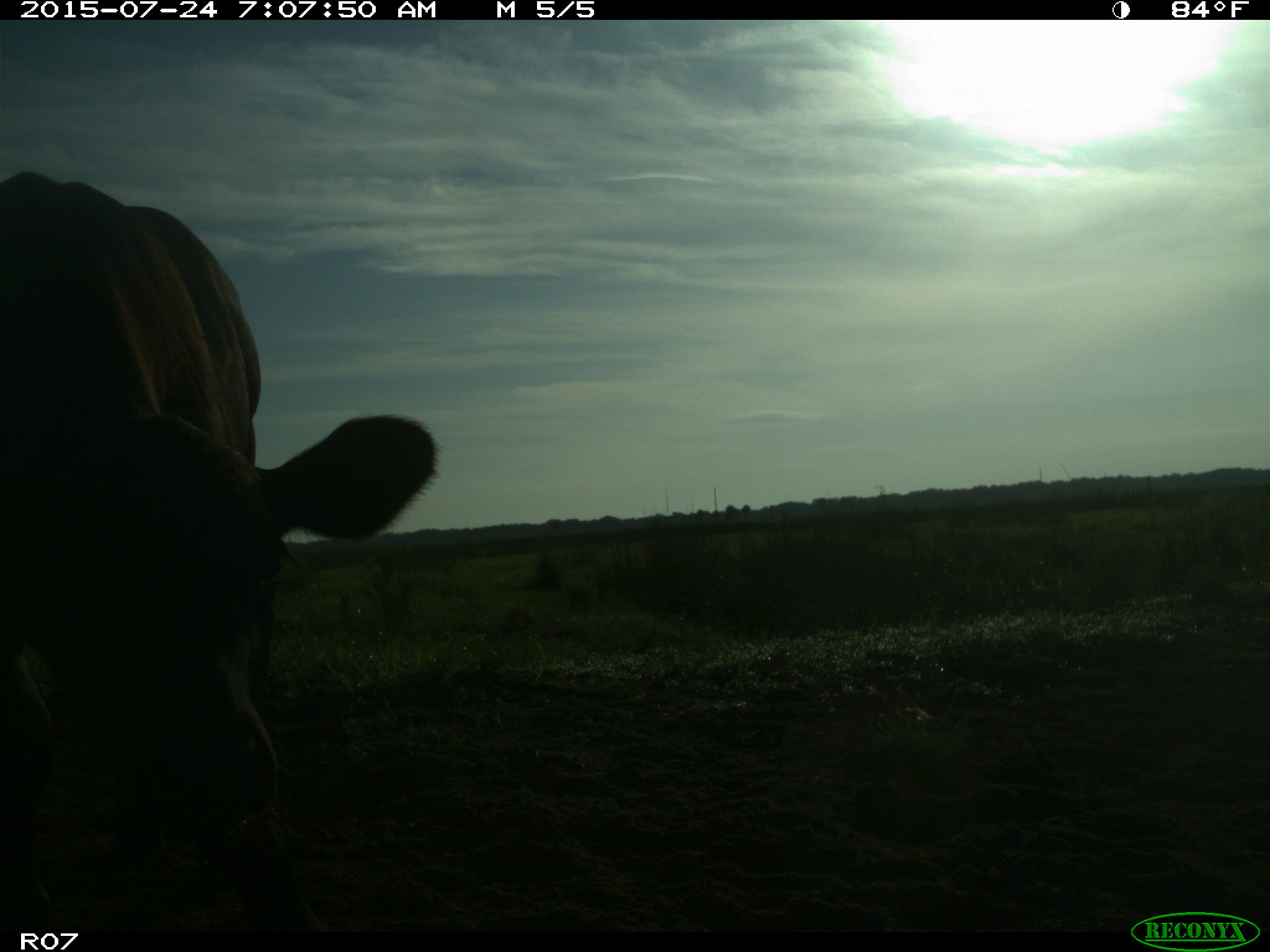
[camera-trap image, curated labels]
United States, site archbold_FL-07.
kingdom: Animalia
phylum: Chordata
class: Mammalia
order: Artiodactyla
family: Bovidae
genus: Bos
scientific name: Bos taurus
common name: domestic cow